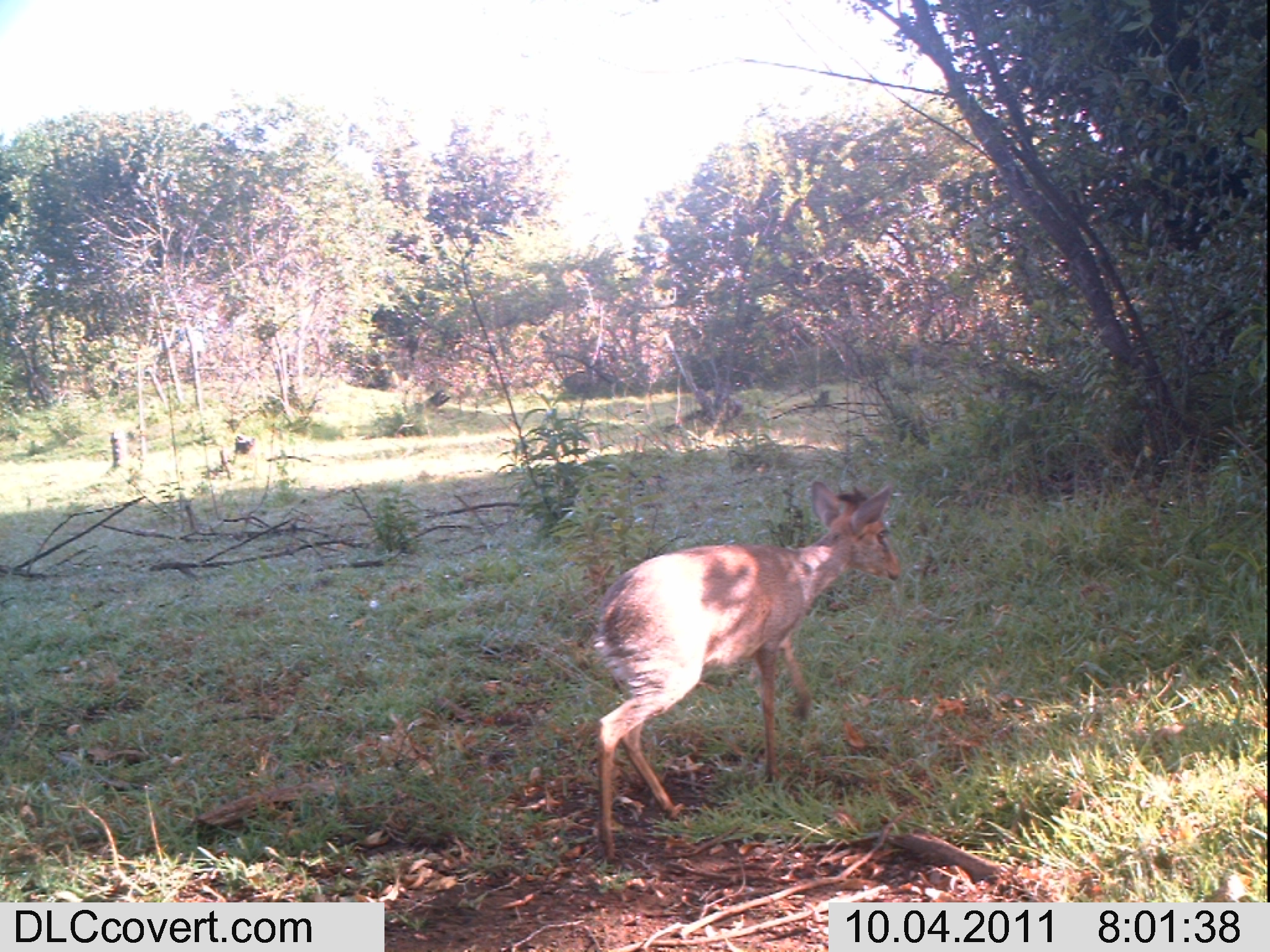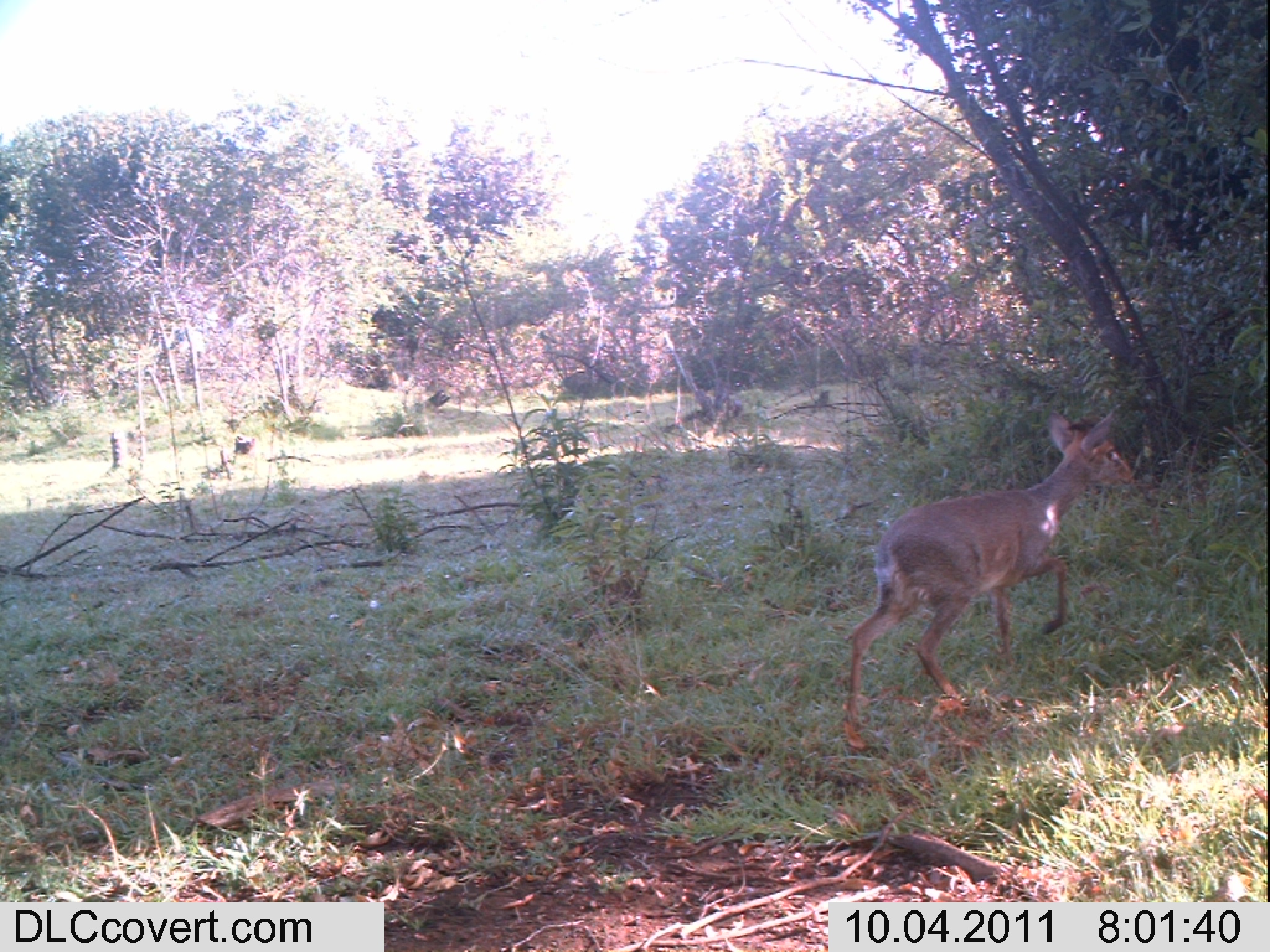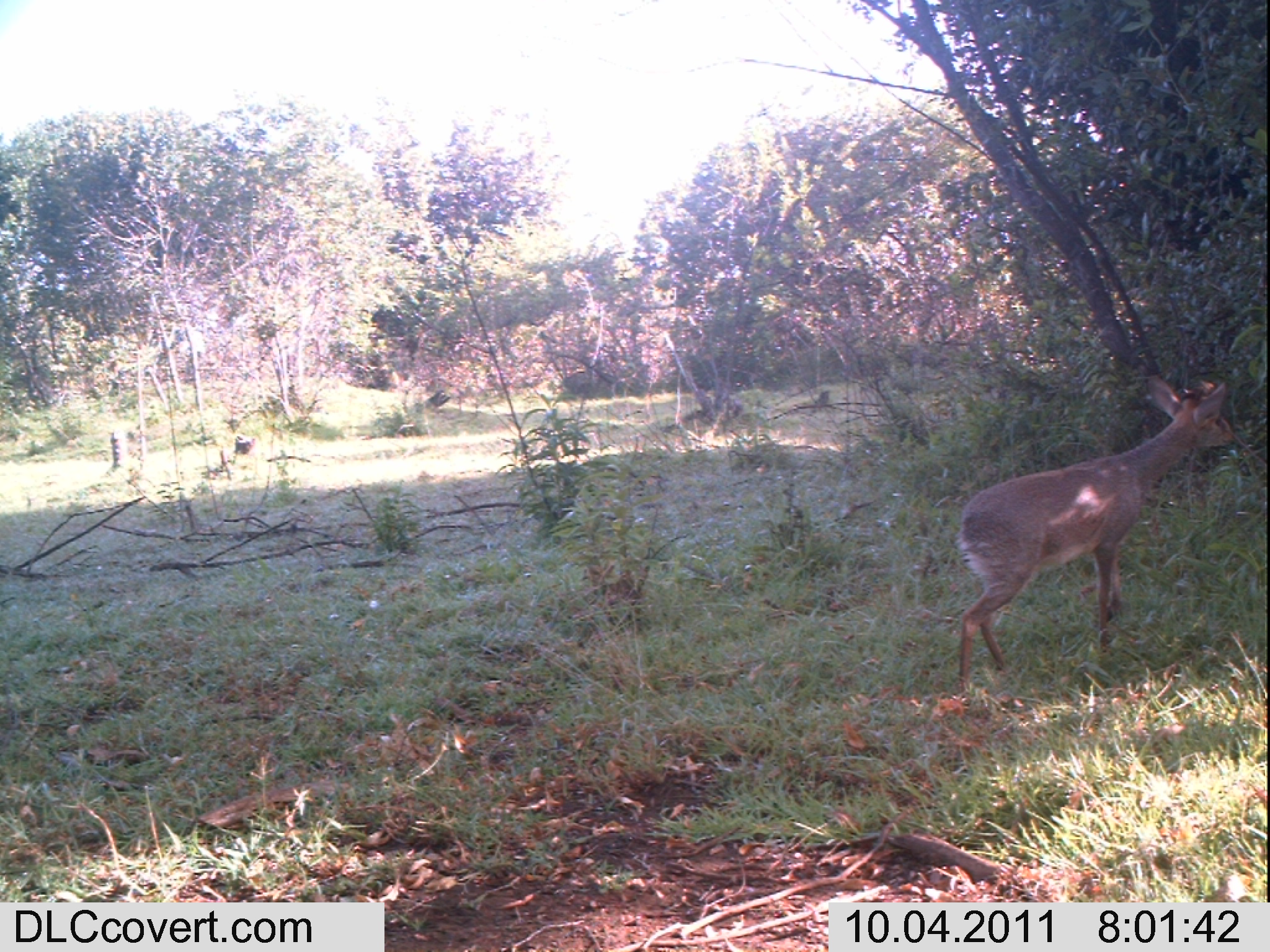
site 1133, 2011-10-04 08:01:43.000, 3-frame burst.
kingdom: Animalia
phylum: Chordata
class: Mammalia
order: Artiodactyla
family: Bovidae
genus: Capra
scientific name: Capra aegagrus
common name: wild goat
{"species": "Capra aegagrus (wild goat)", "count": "1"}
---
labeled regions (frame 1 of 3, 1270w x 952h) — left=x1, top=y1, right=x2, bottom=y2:
capra aegagrus: left=591, top=480, right=900, bottom=861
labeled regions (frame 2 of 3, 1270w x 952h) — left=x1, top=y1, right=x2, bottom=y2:
capra aegagrus: left=844, top=403, right=1131, bottom=749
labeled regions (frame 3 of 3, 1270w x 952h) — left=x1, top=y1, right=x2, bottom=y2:
capra aegagrus: left=954, top=376, right=1237, bottom=693